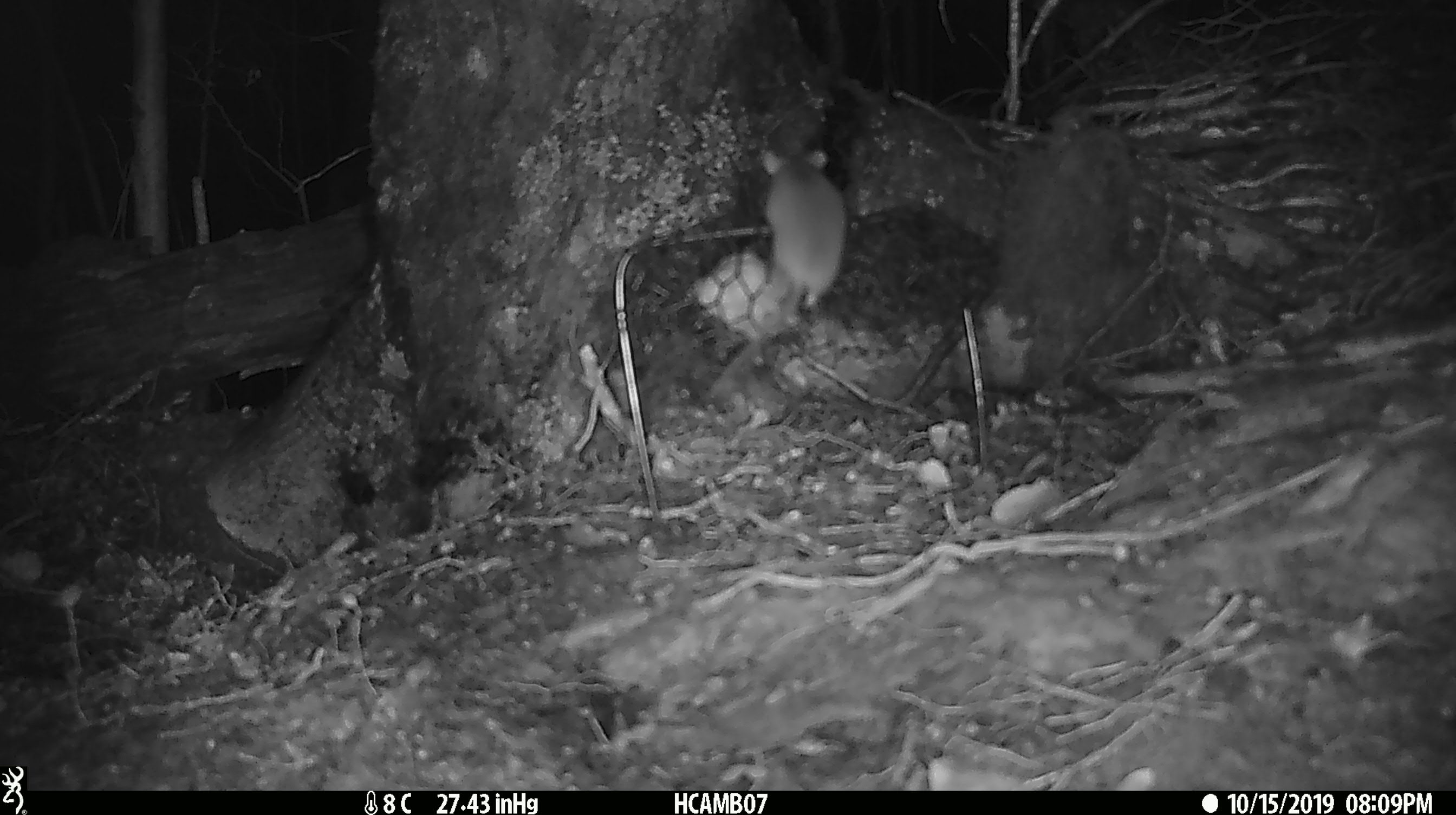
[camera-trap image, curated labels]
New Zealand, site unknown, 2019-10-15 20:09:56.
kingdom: Animalia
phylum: Chordata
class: Mammalia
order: Rodentia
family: Muridae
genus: Mus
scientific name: Mus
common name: mouse